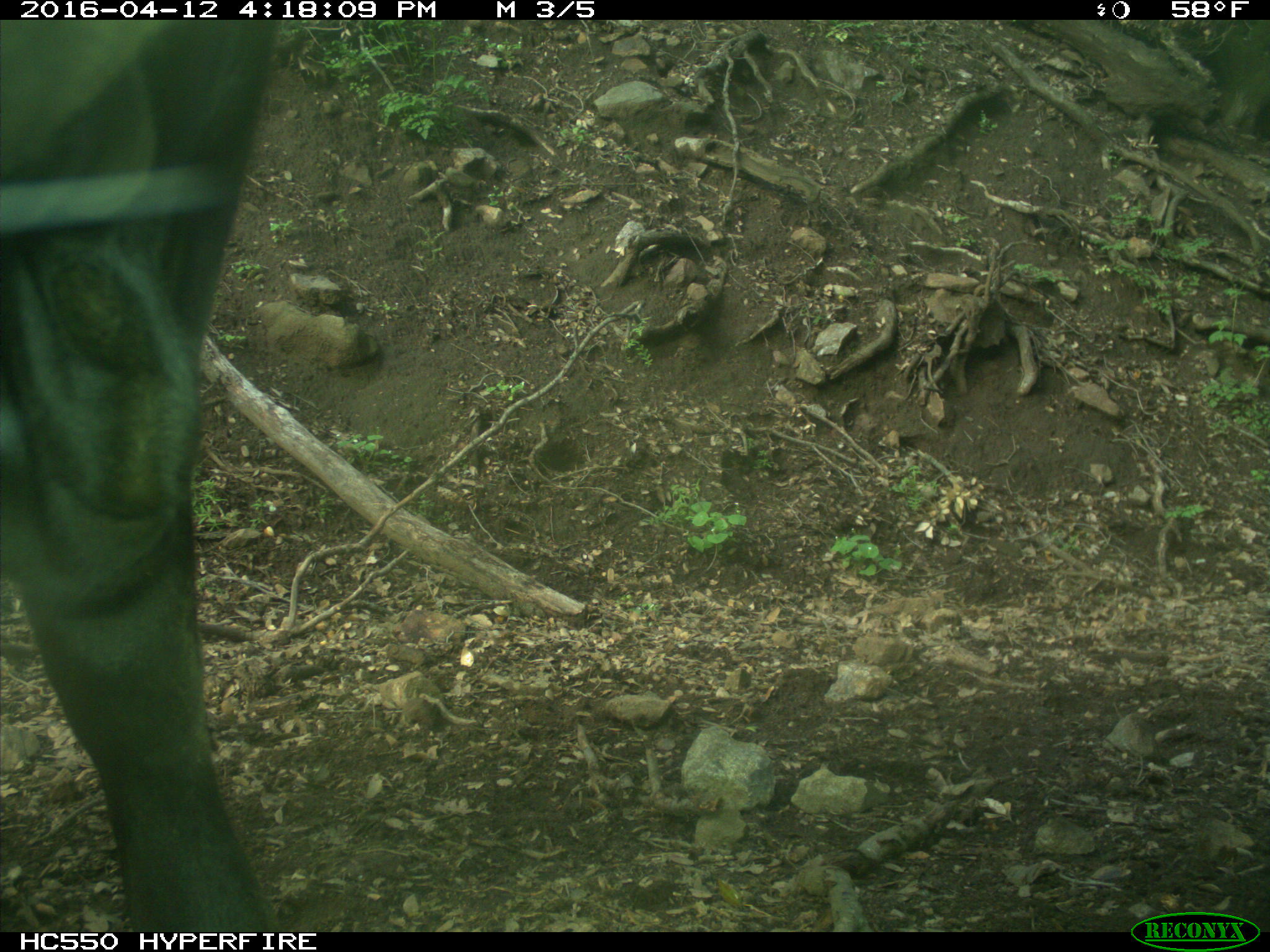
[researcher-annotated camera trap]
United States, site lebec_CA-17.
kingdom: Animalia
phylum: Chordata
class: Mammalia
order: Artiodactyla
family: Bovidae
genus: Bos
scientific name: Bos taurus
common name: domestic cow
Bos taurus (domestic cow).